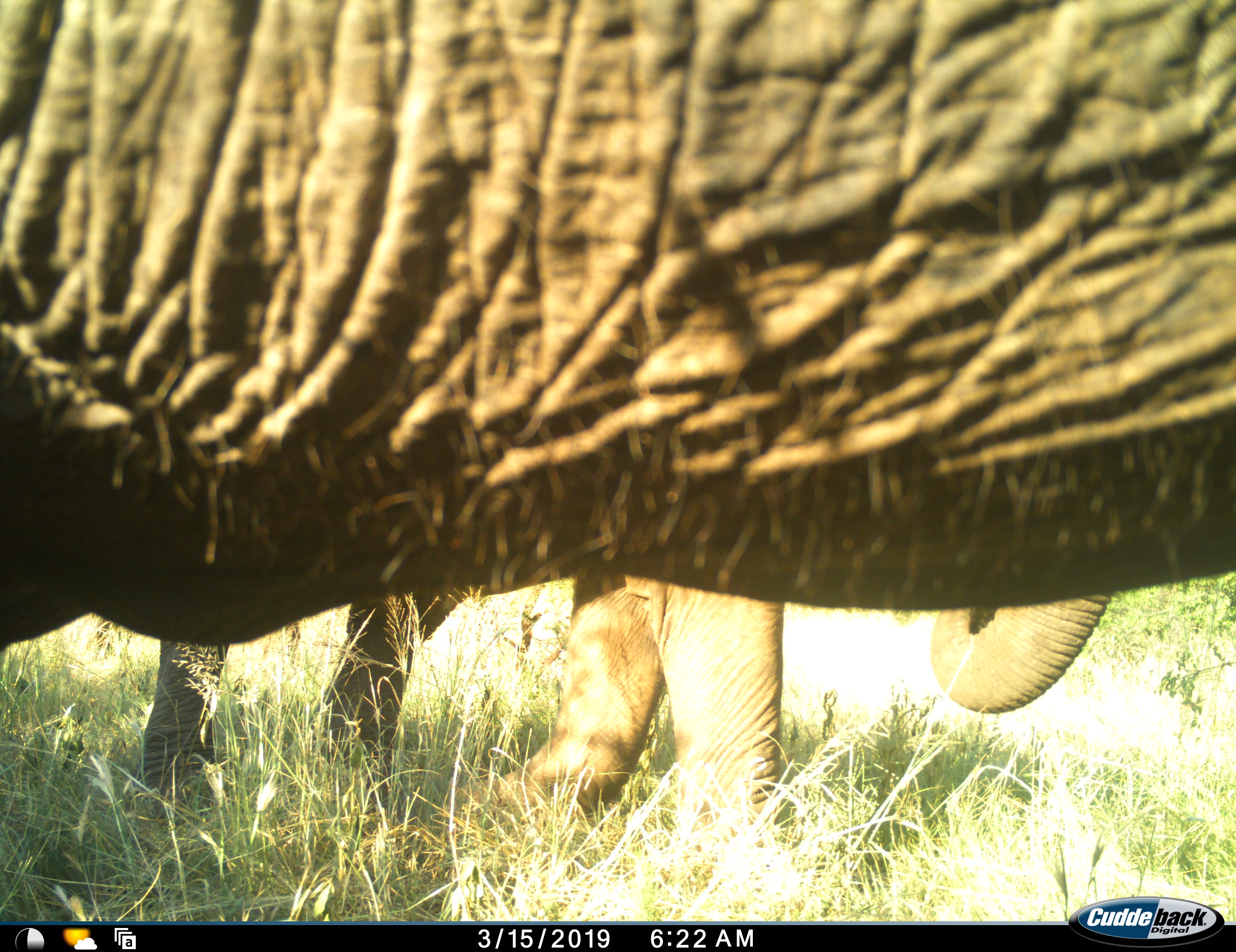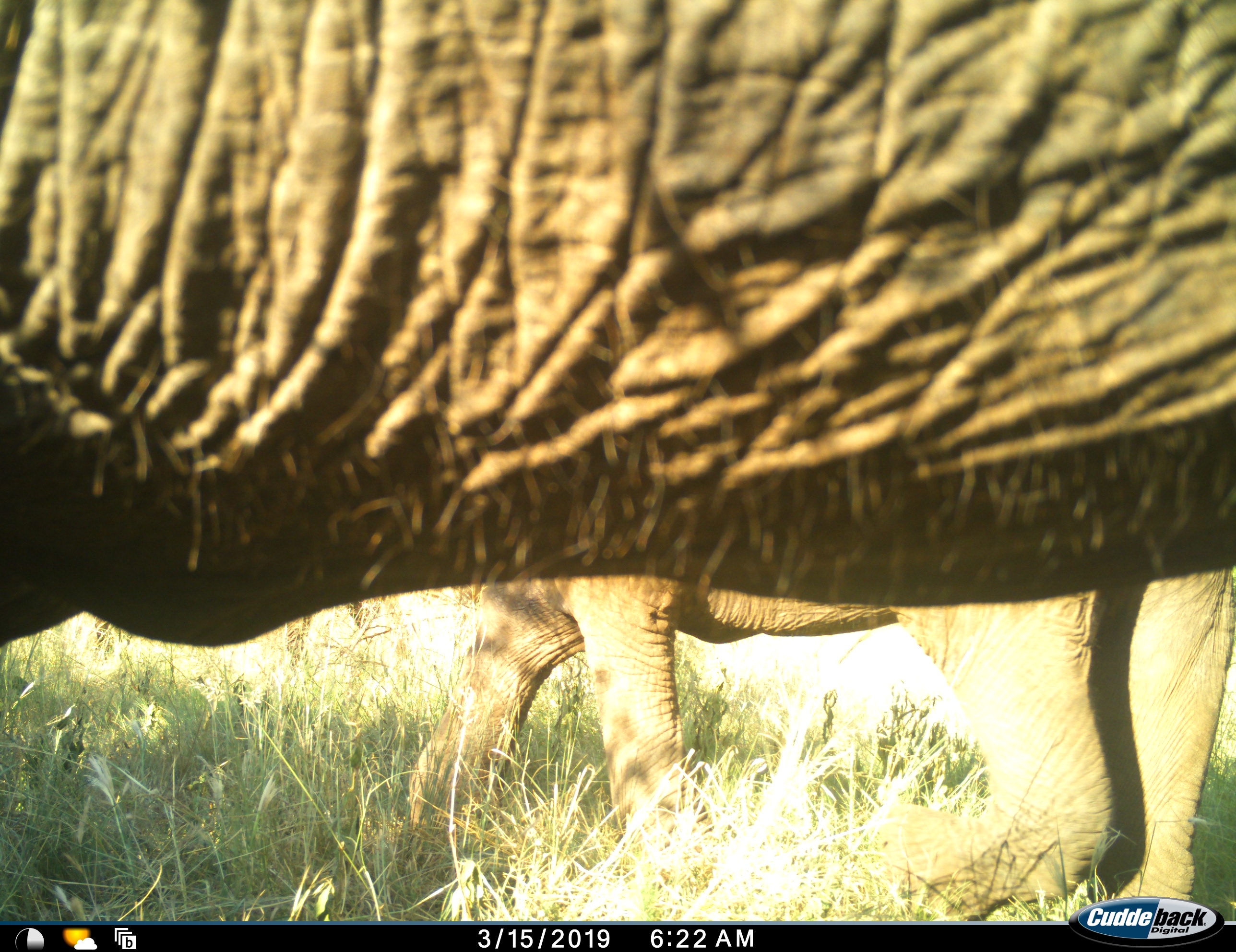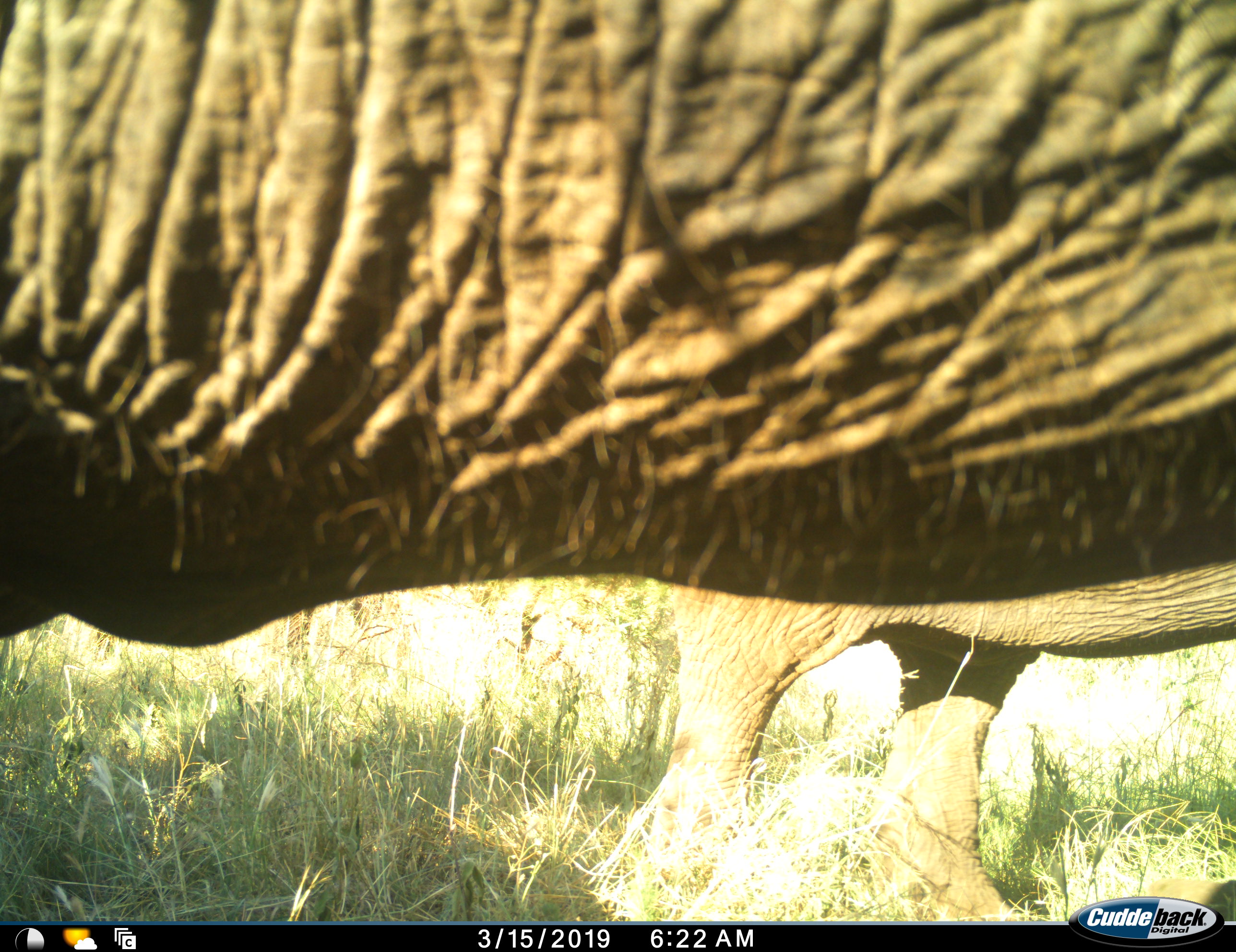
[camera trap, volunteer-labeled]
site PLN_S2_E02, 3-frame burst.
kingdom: Animalia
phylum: Chordata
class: Mammalia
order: Proboscidea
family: Elephantidae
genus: Loxodonta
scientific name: Loxodonta africana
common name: african bush elephant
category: elephant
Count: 2.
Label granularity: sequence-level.